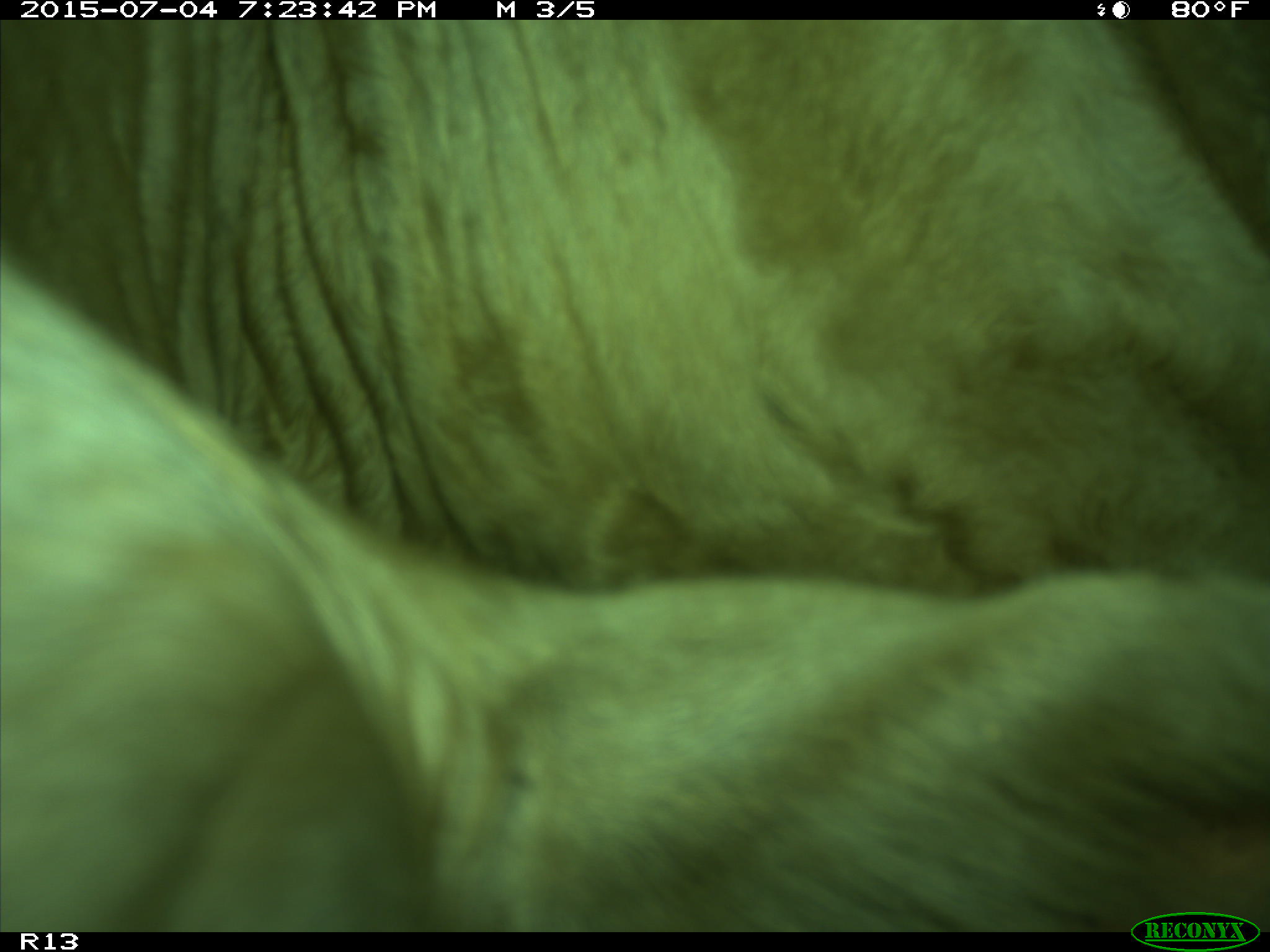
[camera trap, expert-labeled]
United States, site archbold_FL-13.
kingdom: Animalia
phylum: Chordata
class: Mammalia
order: Artiodactyla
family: Bovidae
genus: Bos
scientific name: Bos taurus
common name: domestic cow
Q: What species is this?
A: Bos taurus (domestic cow).